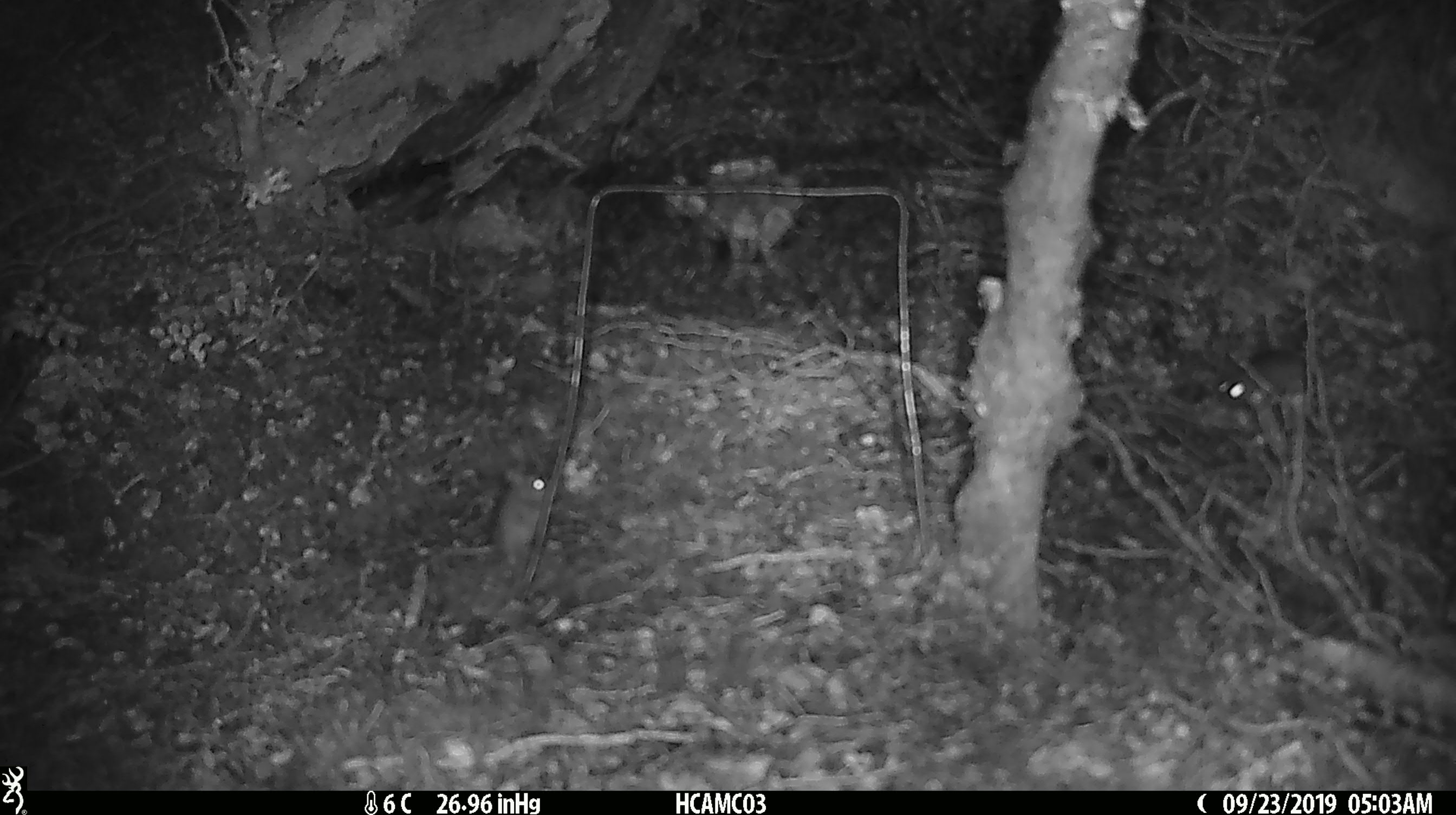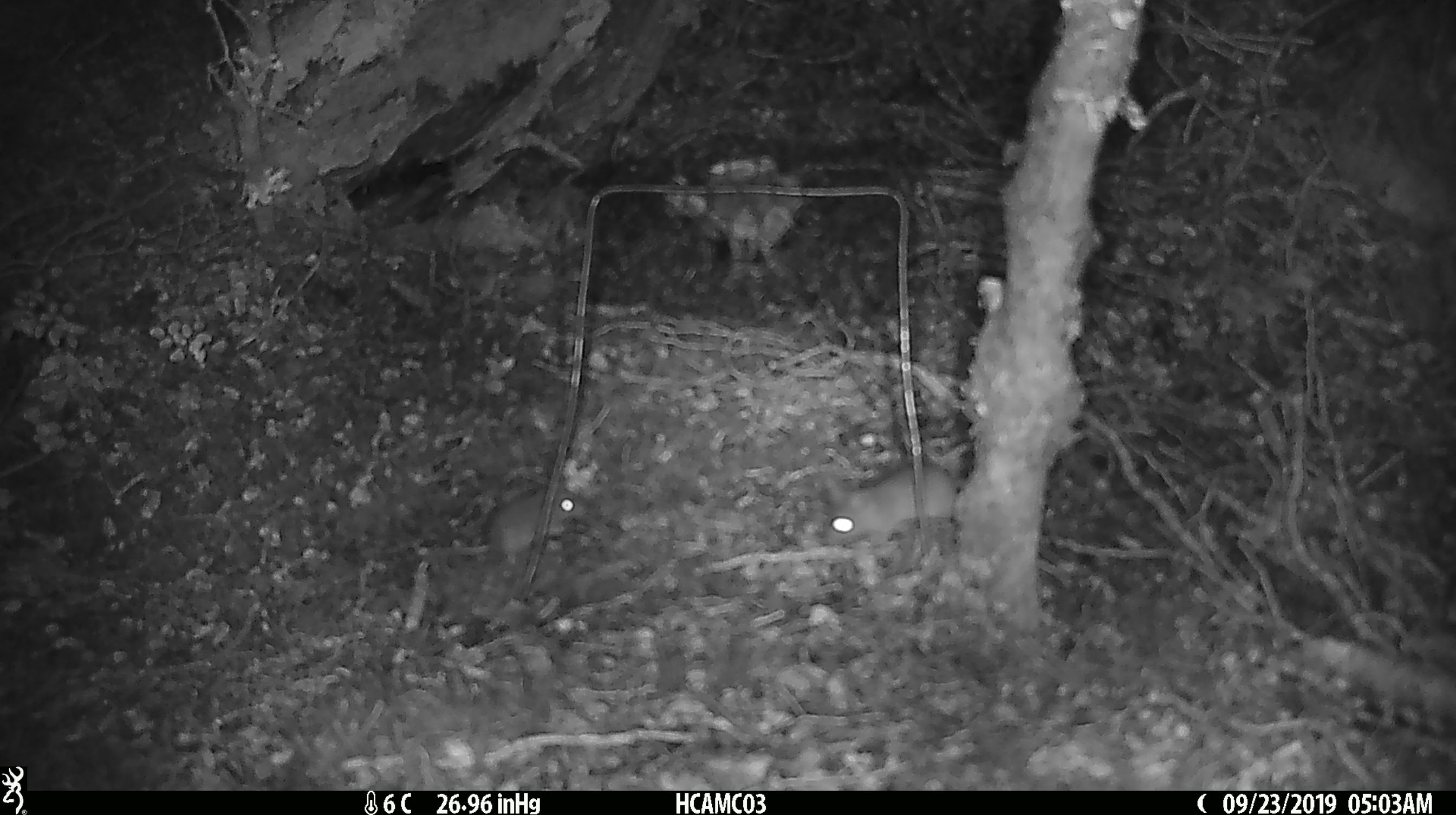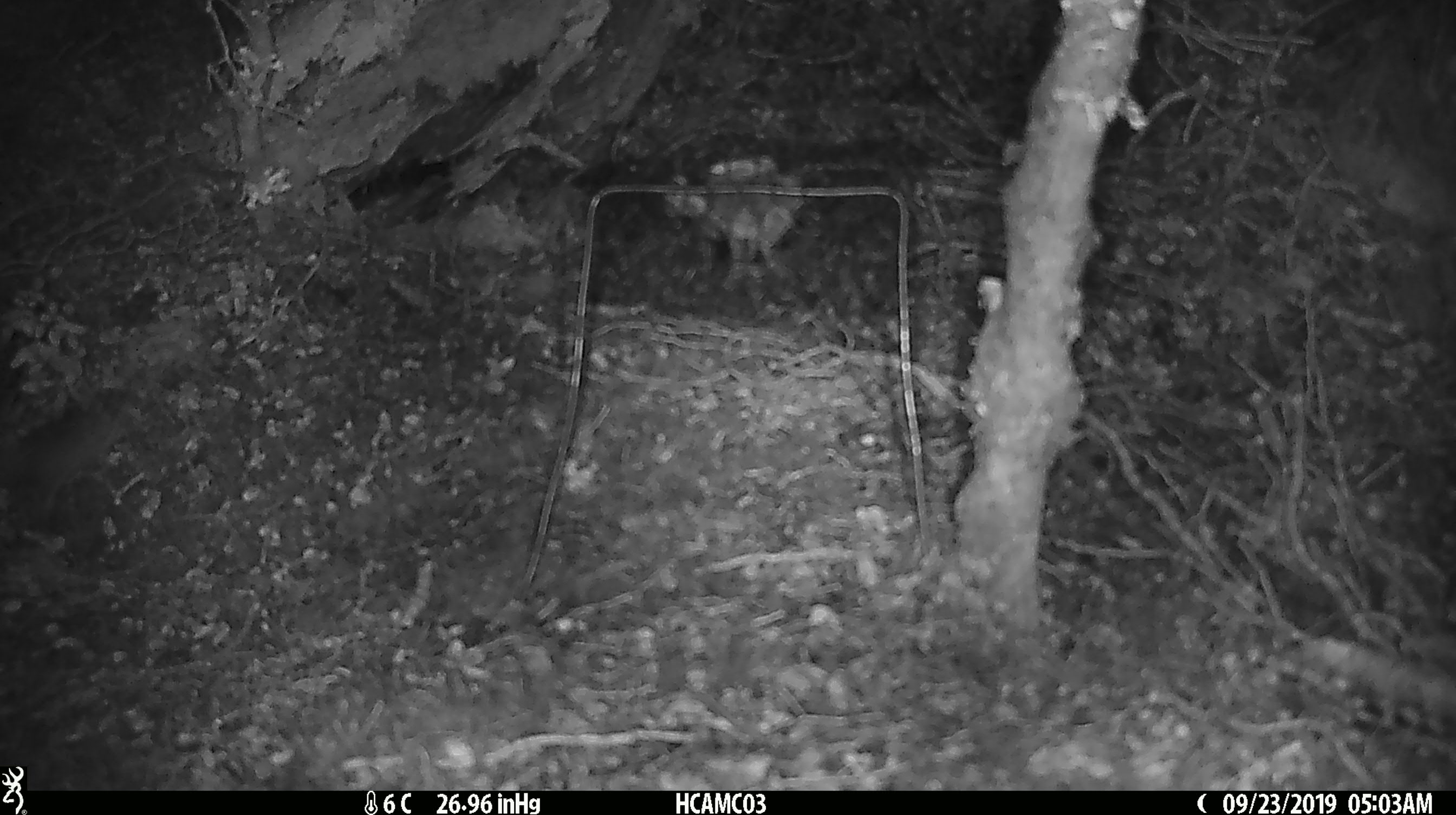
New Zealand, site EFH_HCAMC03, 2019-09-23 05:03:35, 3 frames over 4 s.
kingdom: Animalia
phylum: Chordata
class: Mammalia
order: Rodentia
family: Muridae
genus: Mus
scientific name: Mus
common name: mouse